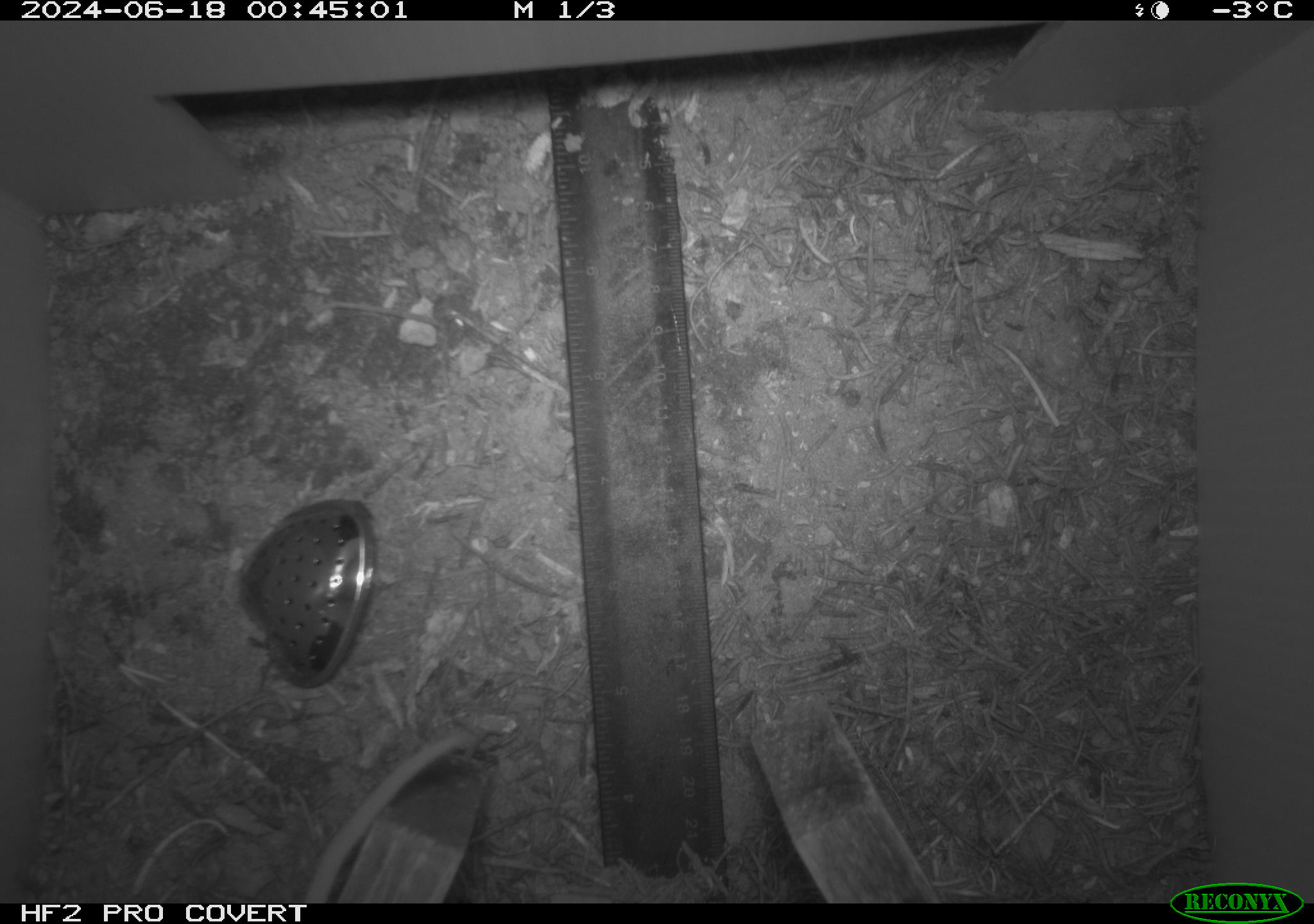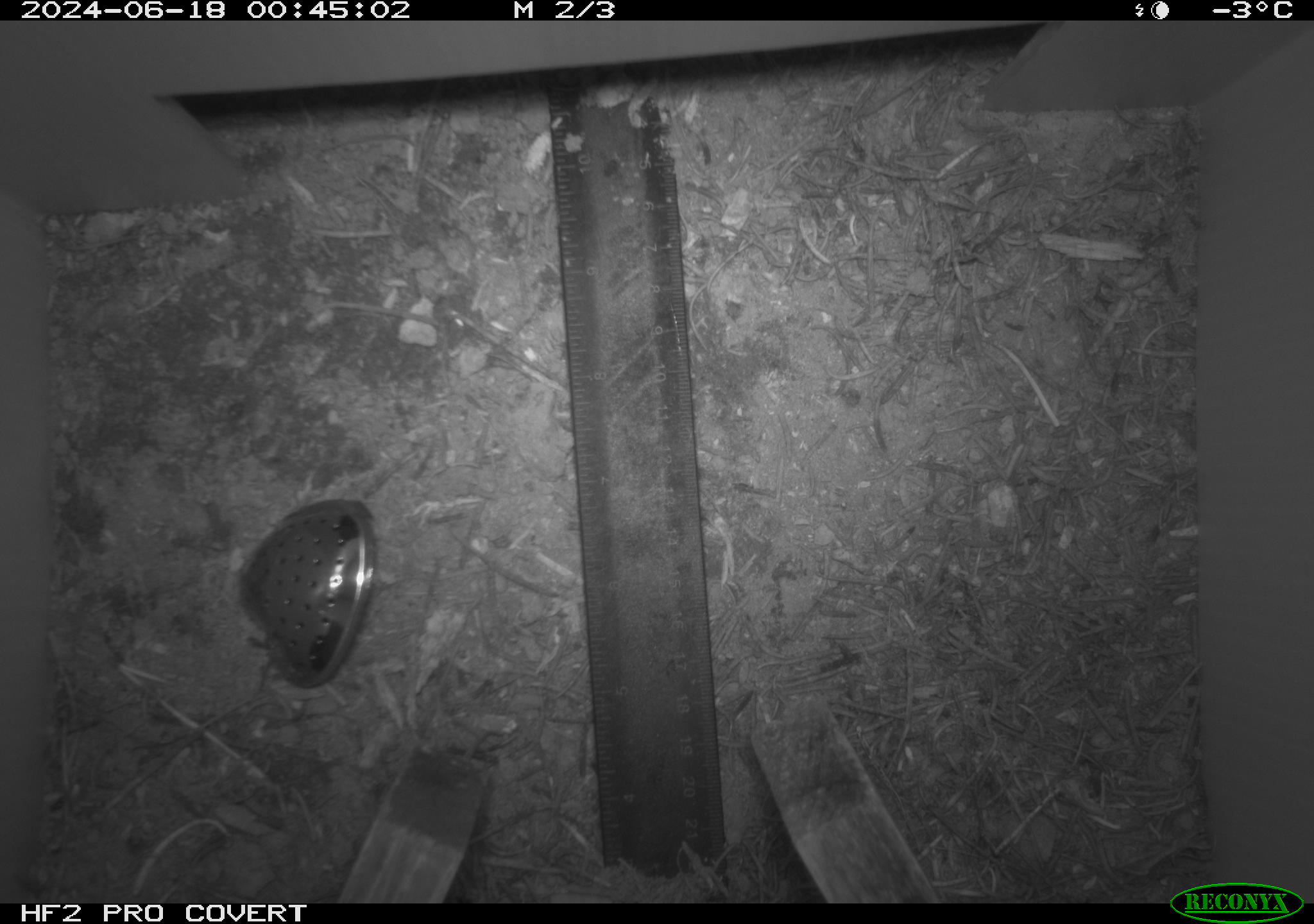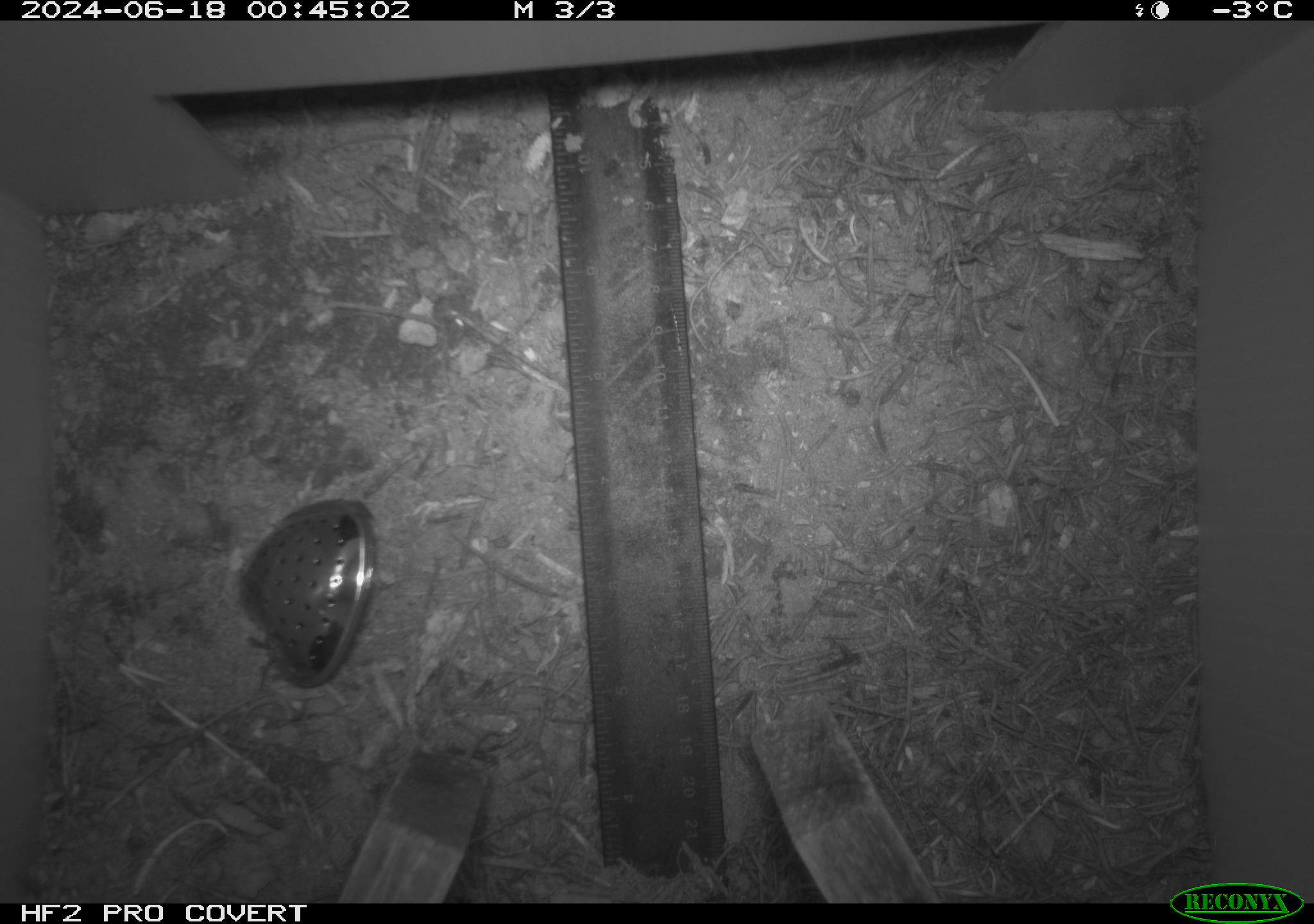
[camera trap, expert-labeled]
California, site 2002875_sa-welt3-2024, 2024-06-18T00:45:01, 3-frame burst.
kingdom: Animalia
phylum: Chordata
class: Mammalia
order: Rodentia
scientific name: Rodentia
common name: rodent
Rodent (Rodentia).